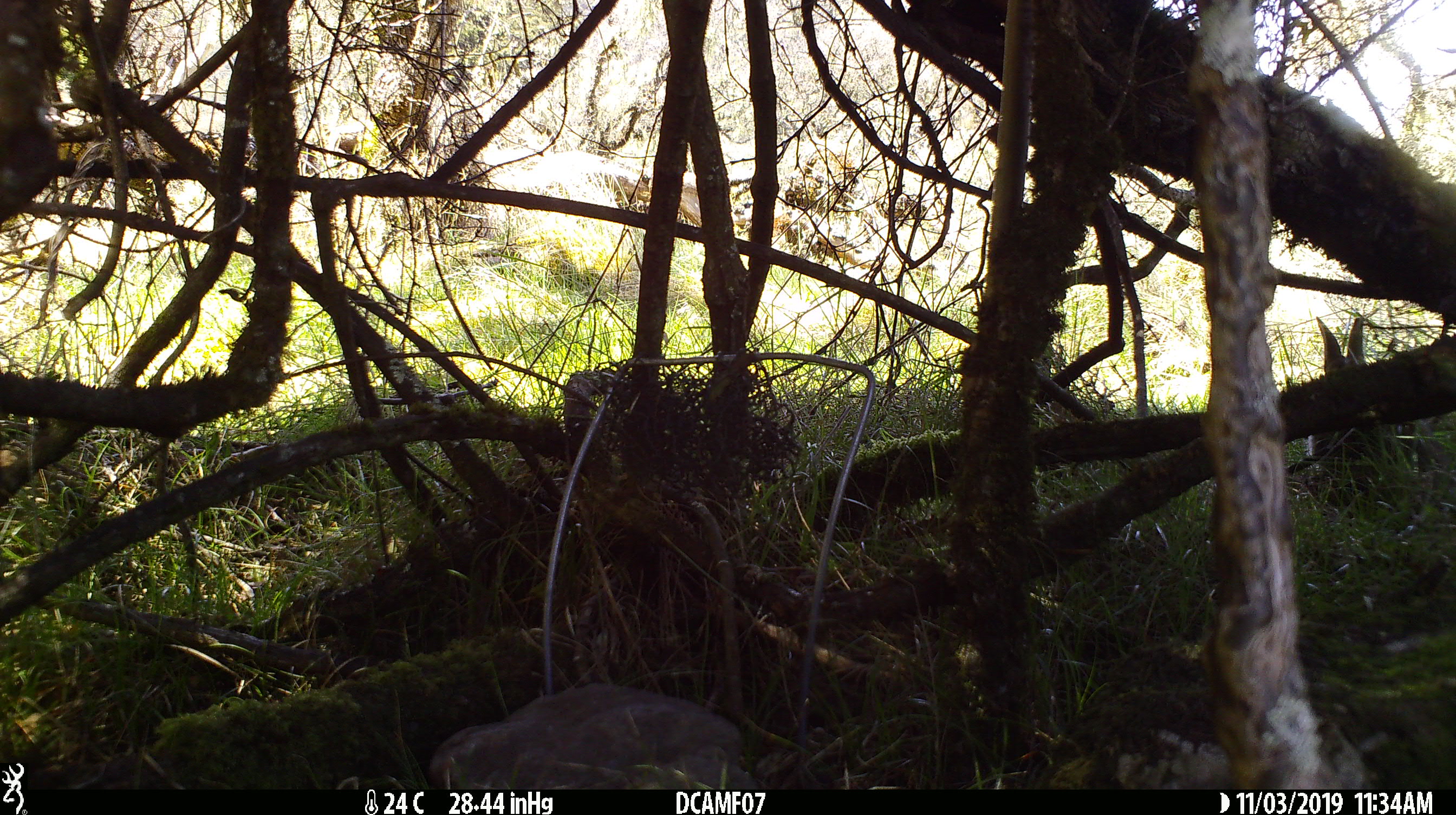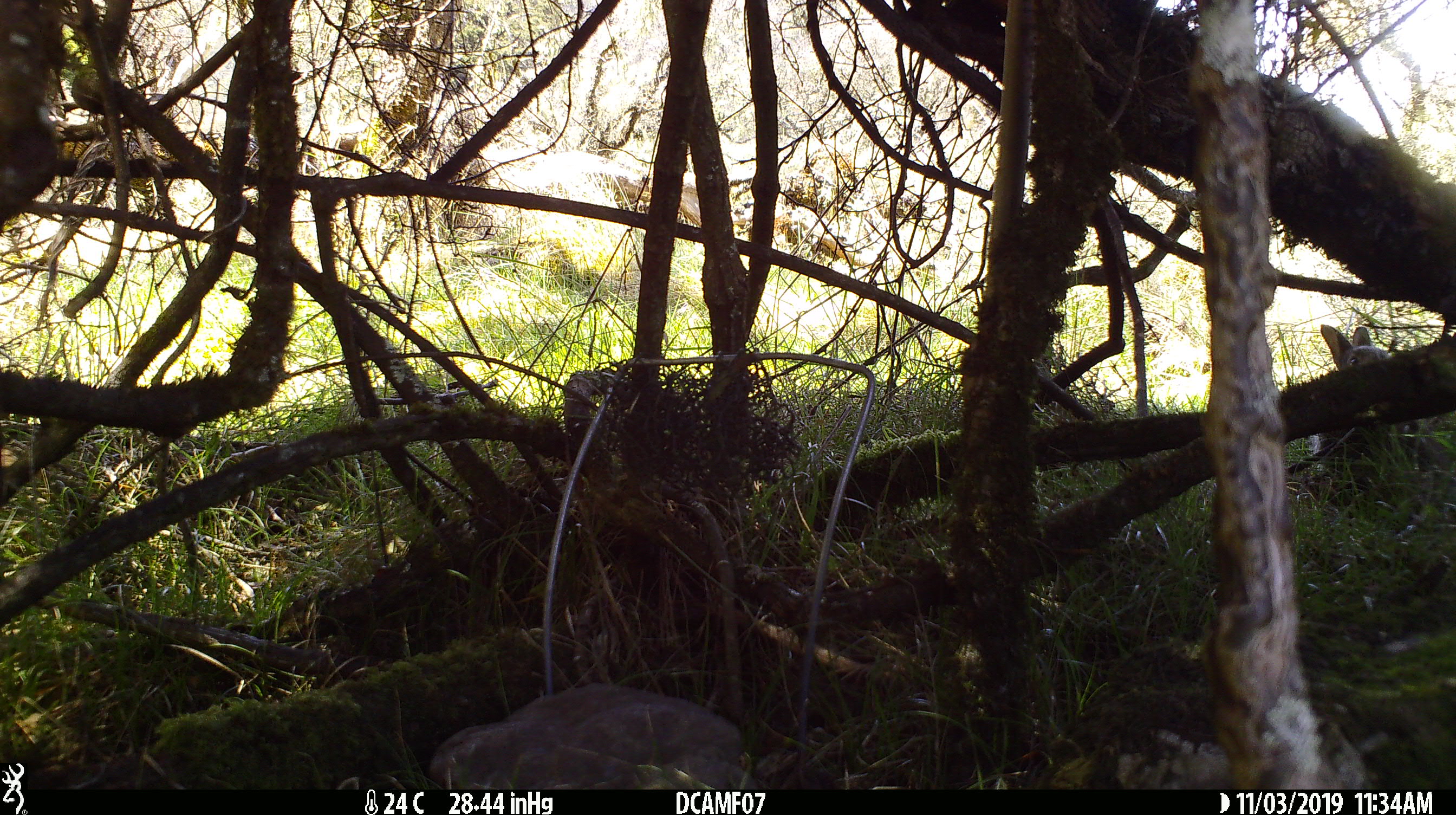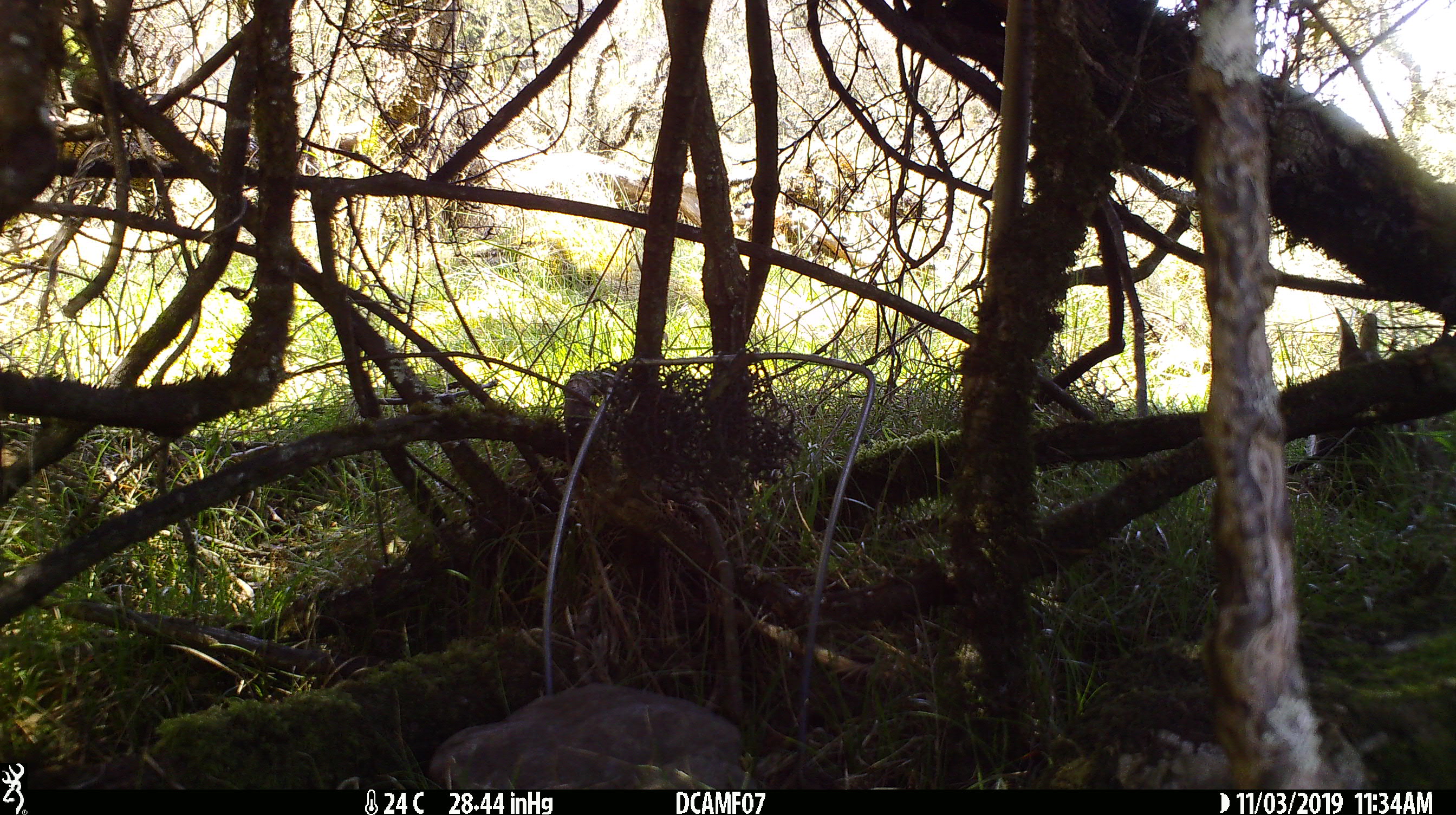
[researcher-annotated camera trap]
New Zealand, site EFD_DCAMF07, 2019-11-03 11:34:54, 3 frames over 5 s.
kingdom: Animalia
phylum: Chordata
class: Mammalia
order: Lagomorpha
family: Leporidae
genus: Oryctolagus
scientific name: Oryctolagus cuniculus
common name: european rabbit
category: rabbit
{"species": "rabbit (european rabbit) (Oryctolagus cuniculus)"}